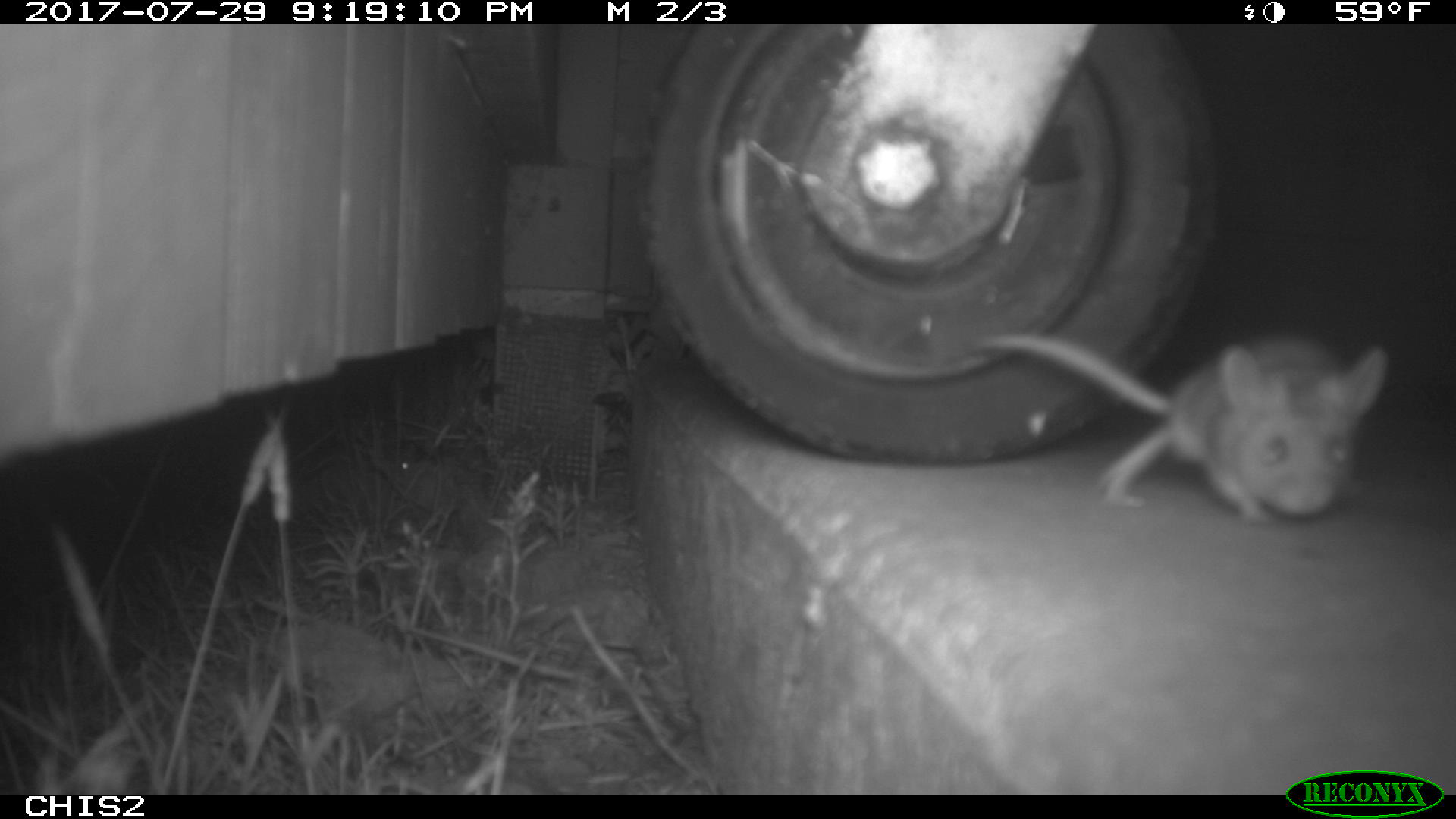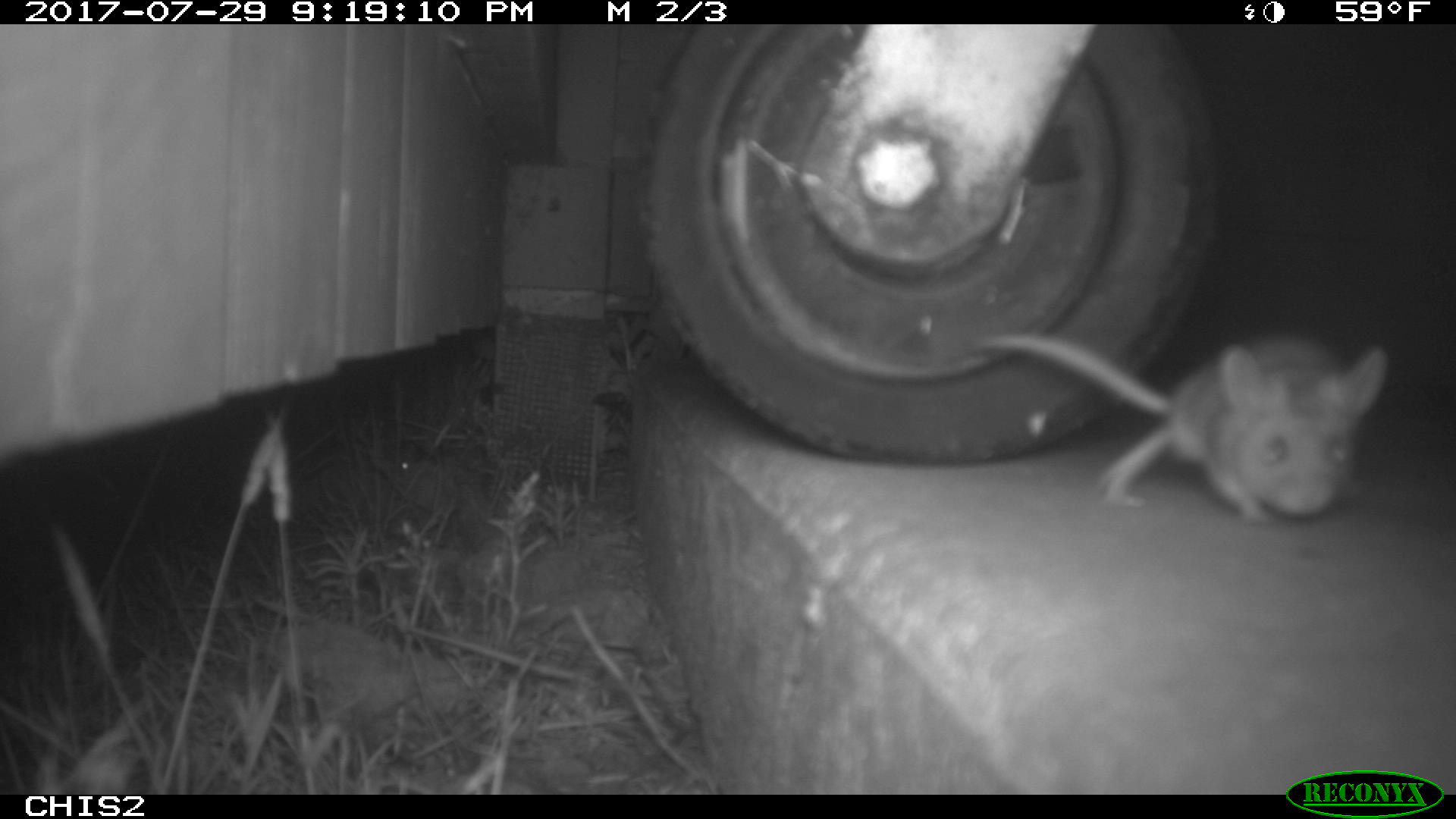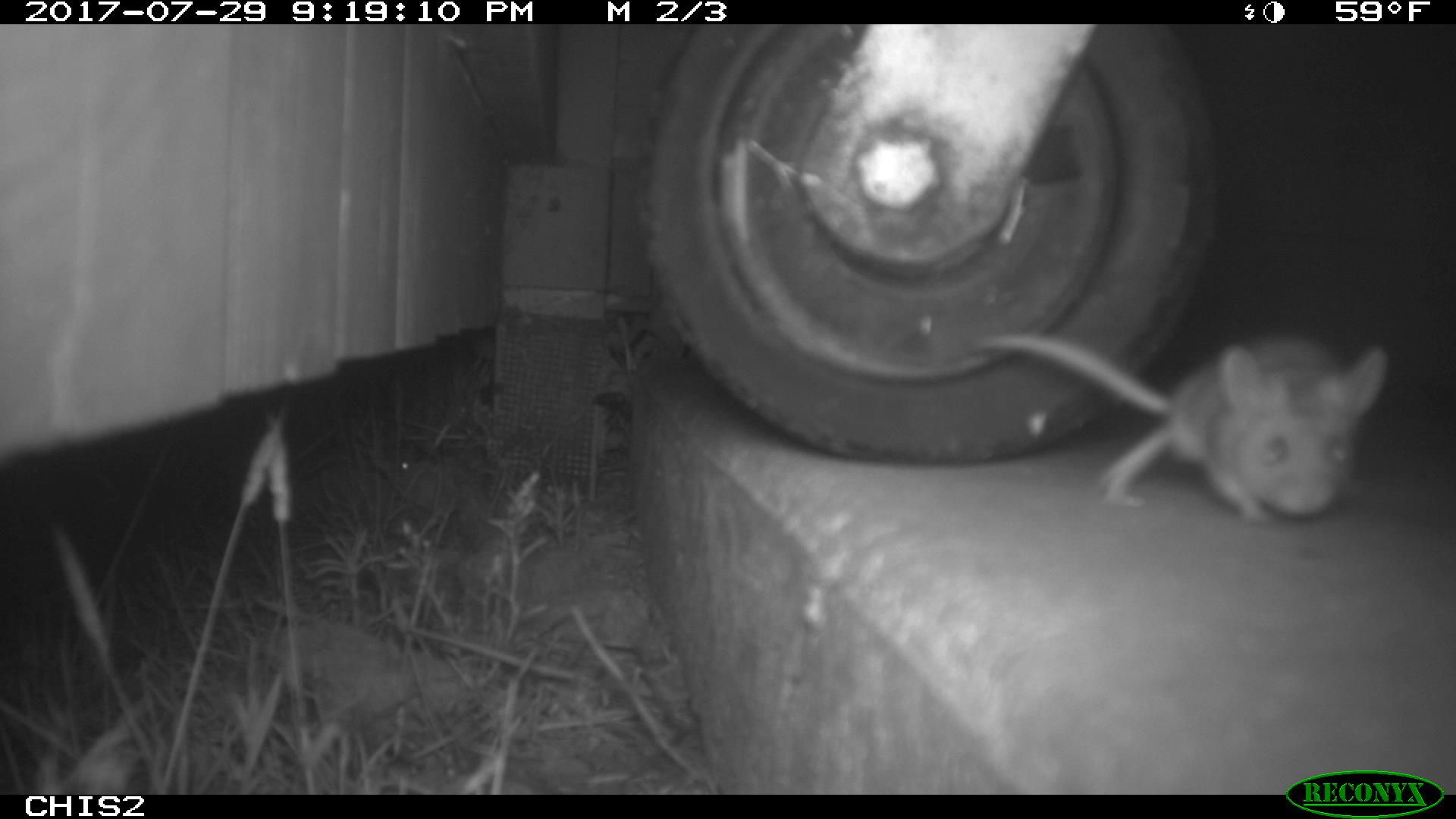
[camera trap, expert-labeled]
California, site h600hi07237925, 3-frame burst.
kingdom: Animalia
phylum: Chordata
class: Mammalia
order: Rodentia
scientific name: Rodentia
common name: rodent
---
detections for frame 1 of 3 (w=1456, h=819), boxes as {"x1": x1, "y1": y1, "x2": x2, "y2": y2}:
rodent: {"x1": 971, "y1": 331, "x2": 1389, "y2": 522}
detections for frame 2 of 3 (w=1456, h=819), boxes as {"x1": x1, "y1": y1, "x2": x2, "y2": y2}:
rodent: {"x1": 974, "y1": 329, "x2": 1387, "y2": 522}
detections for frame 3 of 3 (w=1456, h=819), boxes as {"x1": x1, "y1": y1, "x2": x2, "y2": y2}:
rodent: {"x1": 970, "y1": 327, "x2": 1389, "y2": 526}